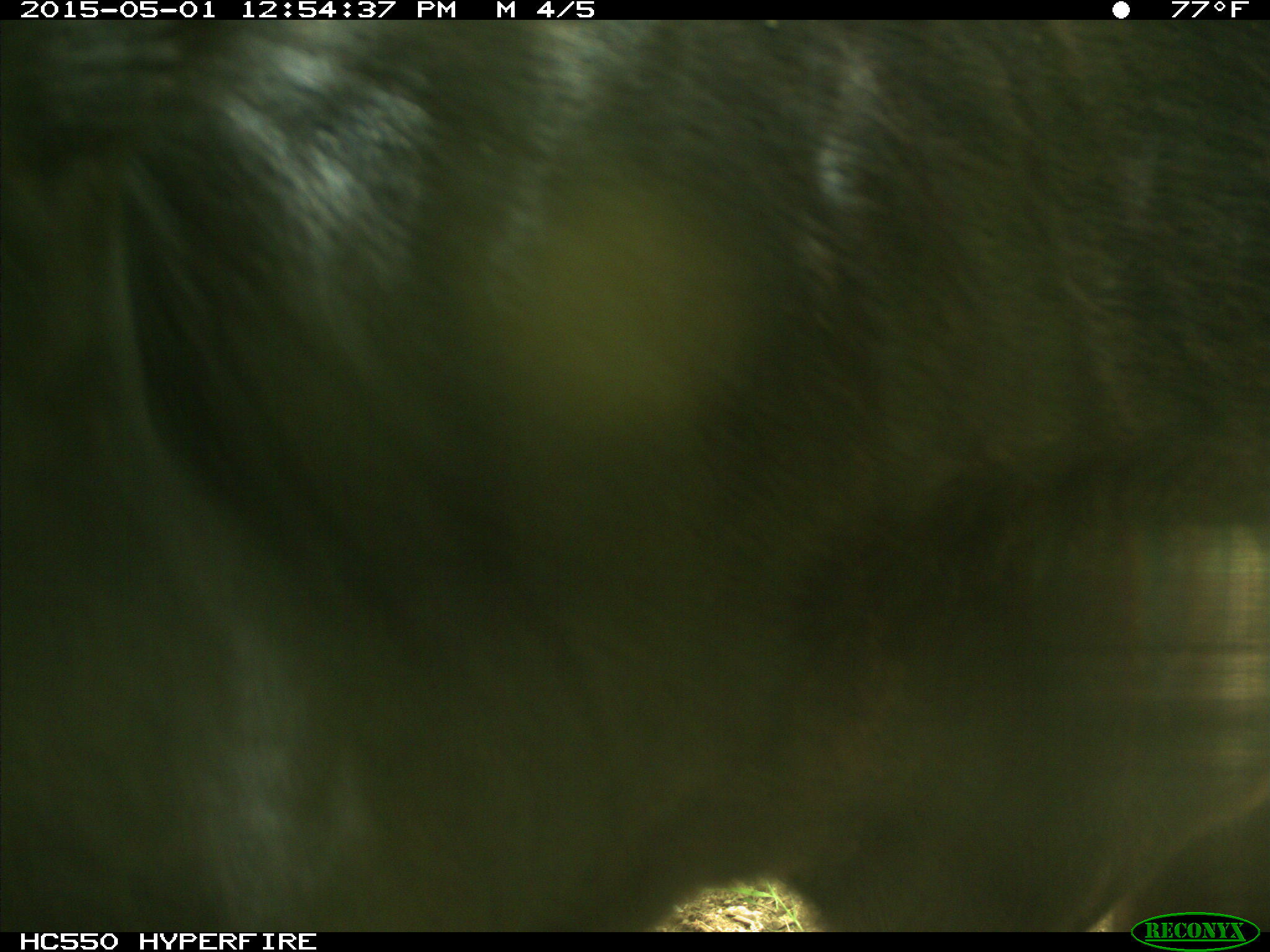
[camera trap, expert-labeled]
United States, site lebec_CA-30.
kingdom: Animalia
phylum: Chordata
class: Mammalia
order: Artiodactyla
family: Bovidae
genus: Bos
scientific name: Bos taurus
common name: domestic cow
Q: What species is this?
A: Bos taurus (domestic cow).